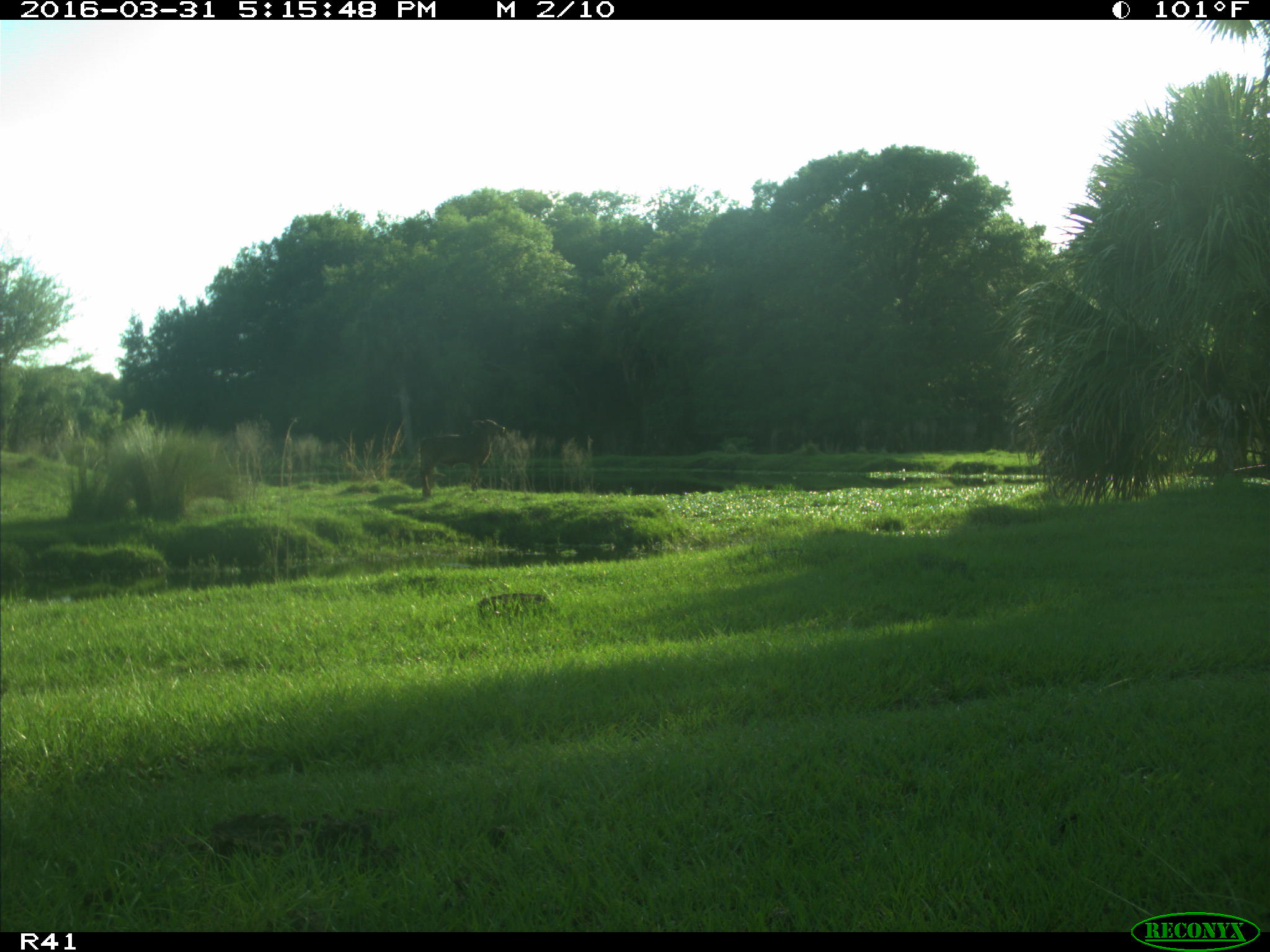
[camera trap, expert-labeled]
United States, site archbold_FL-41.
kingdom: Animalia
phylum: Chordata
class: Mammalia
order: Artiodactyla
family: Bovidae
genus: Bos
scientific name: Bos taurus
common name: domestic cow